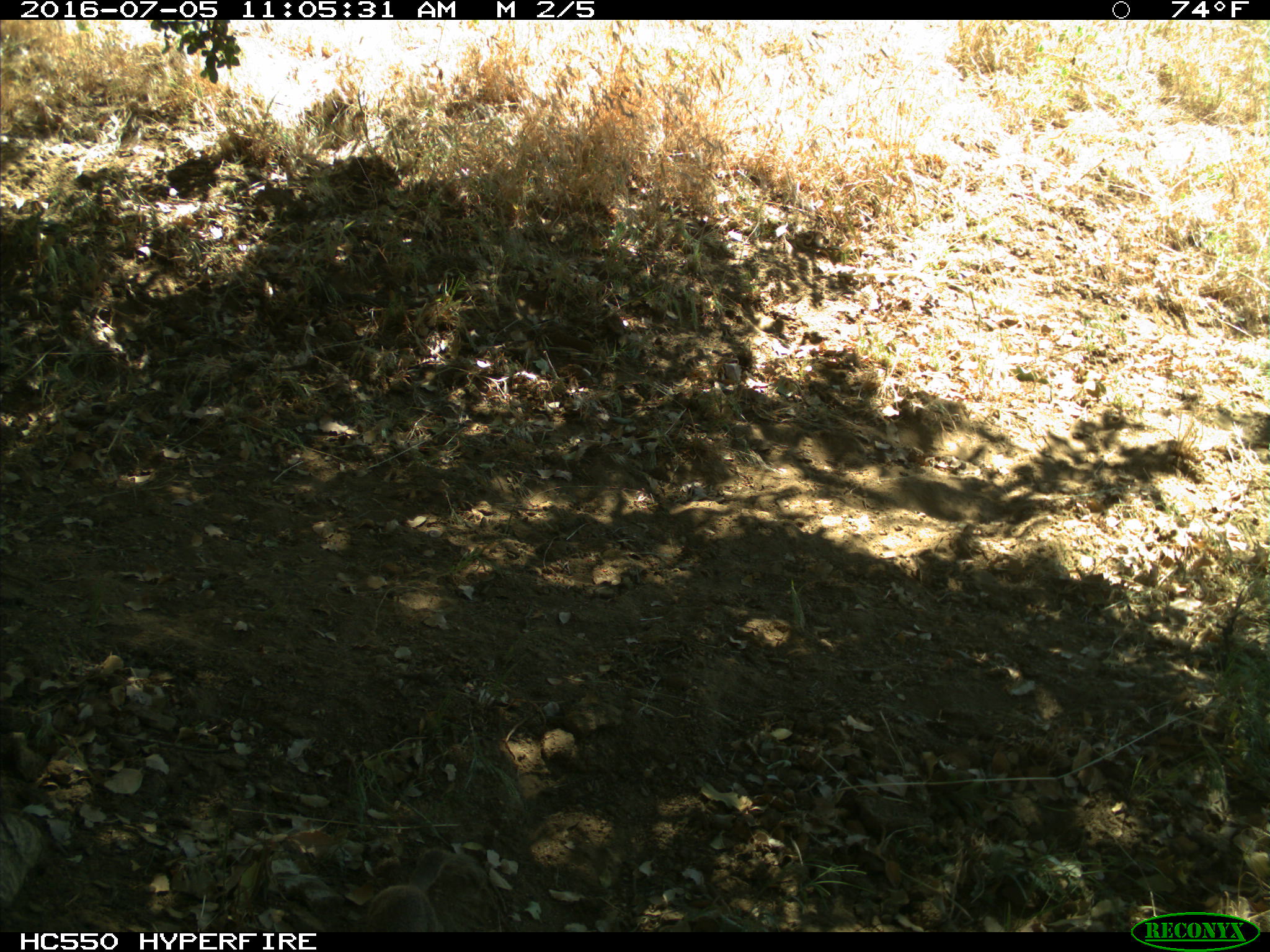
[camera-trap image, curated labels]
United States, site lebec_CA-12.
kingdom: Animalia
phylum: Chordata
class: Mammalia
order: Rodentia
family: Sciuridae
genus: Otospermophilus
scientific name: Otospermophilus beecheyi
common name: california ground squirrel